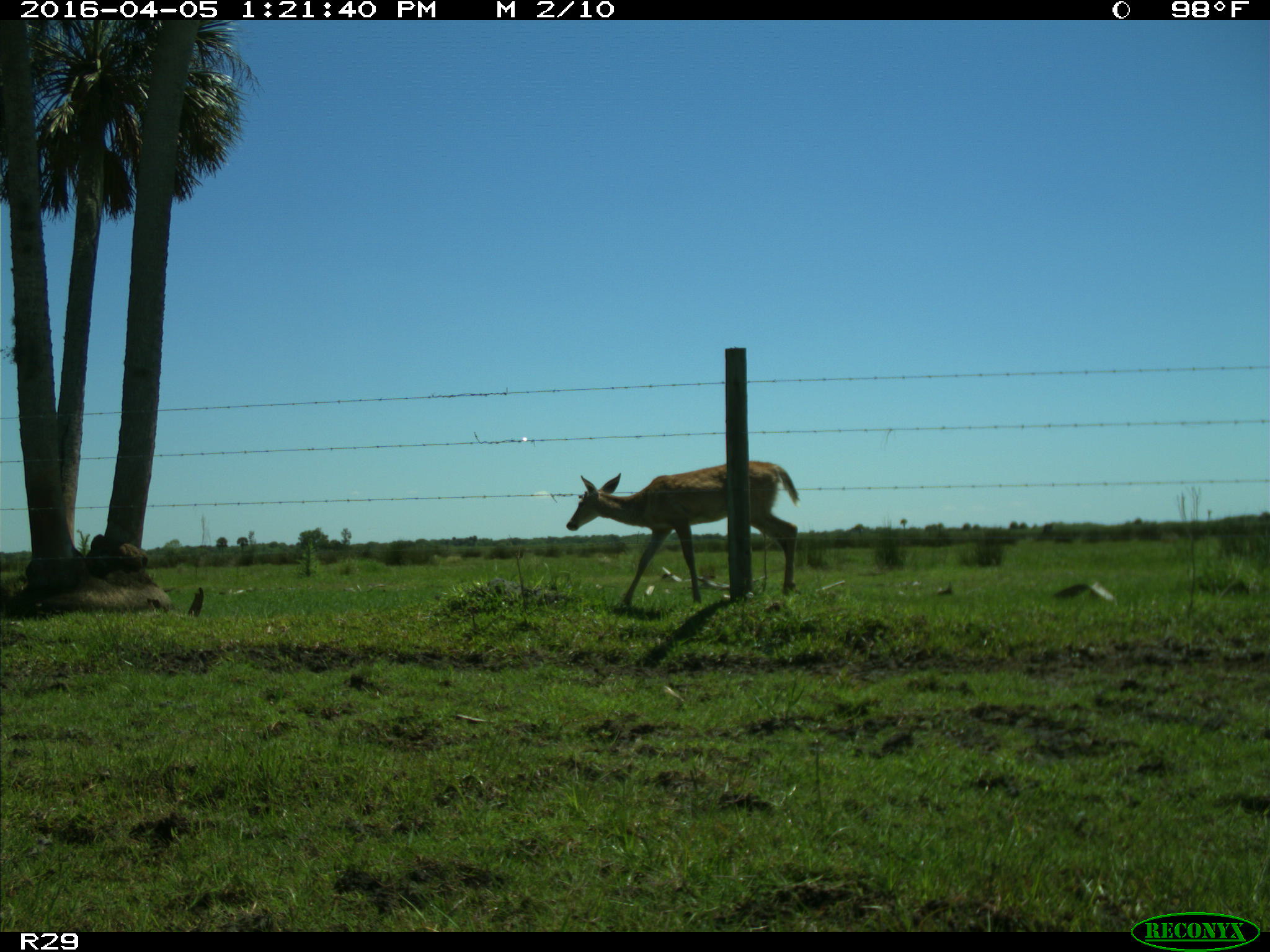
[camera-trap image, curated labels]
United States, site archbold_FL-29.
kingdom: Animalia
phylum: Chordata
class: Mammalia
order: Artiodactyla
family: Cervidae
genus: Odocoileus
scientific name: Odocoileus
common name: deer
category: unidentified deer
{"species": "unidentified deer (deer) (Odocoileus)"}